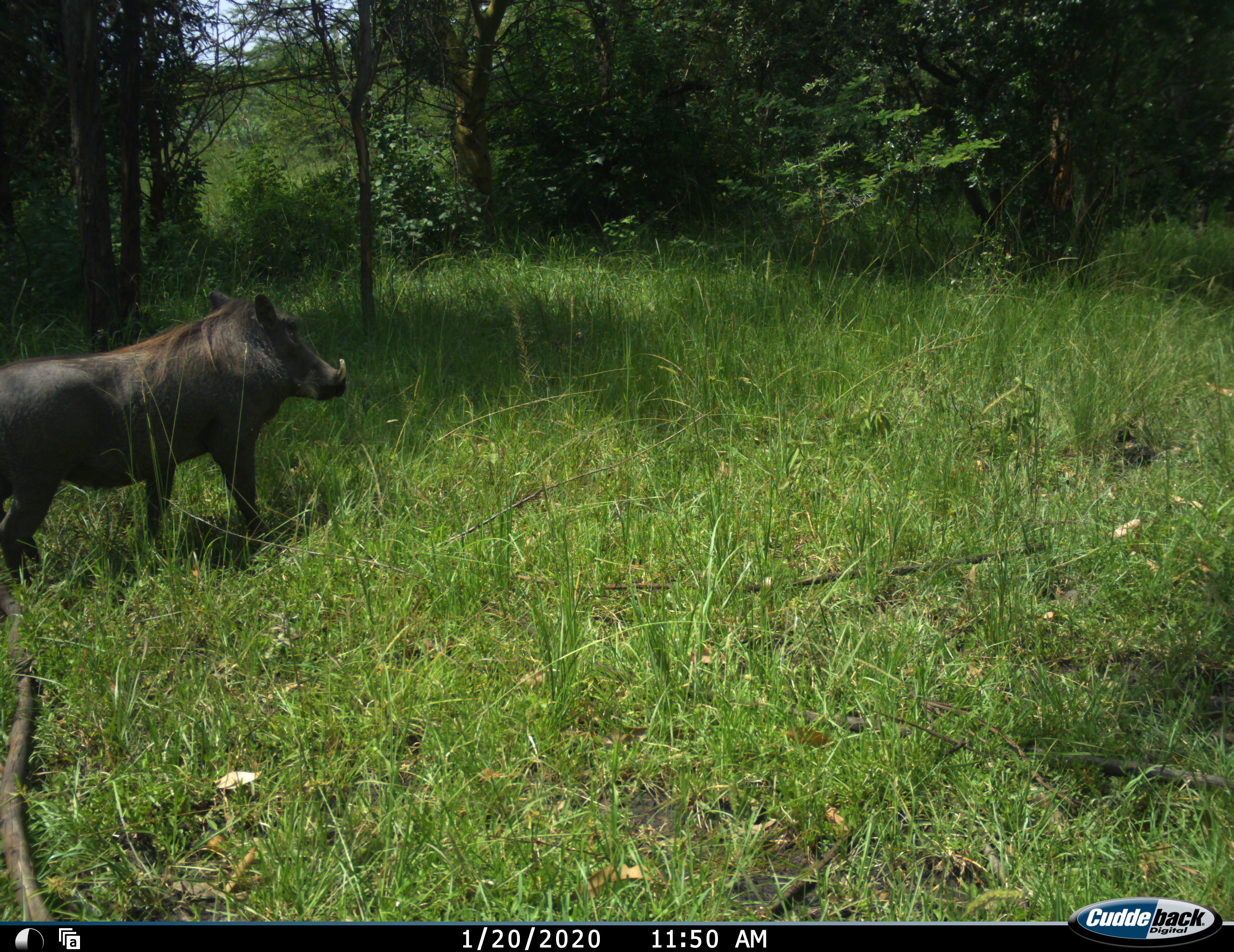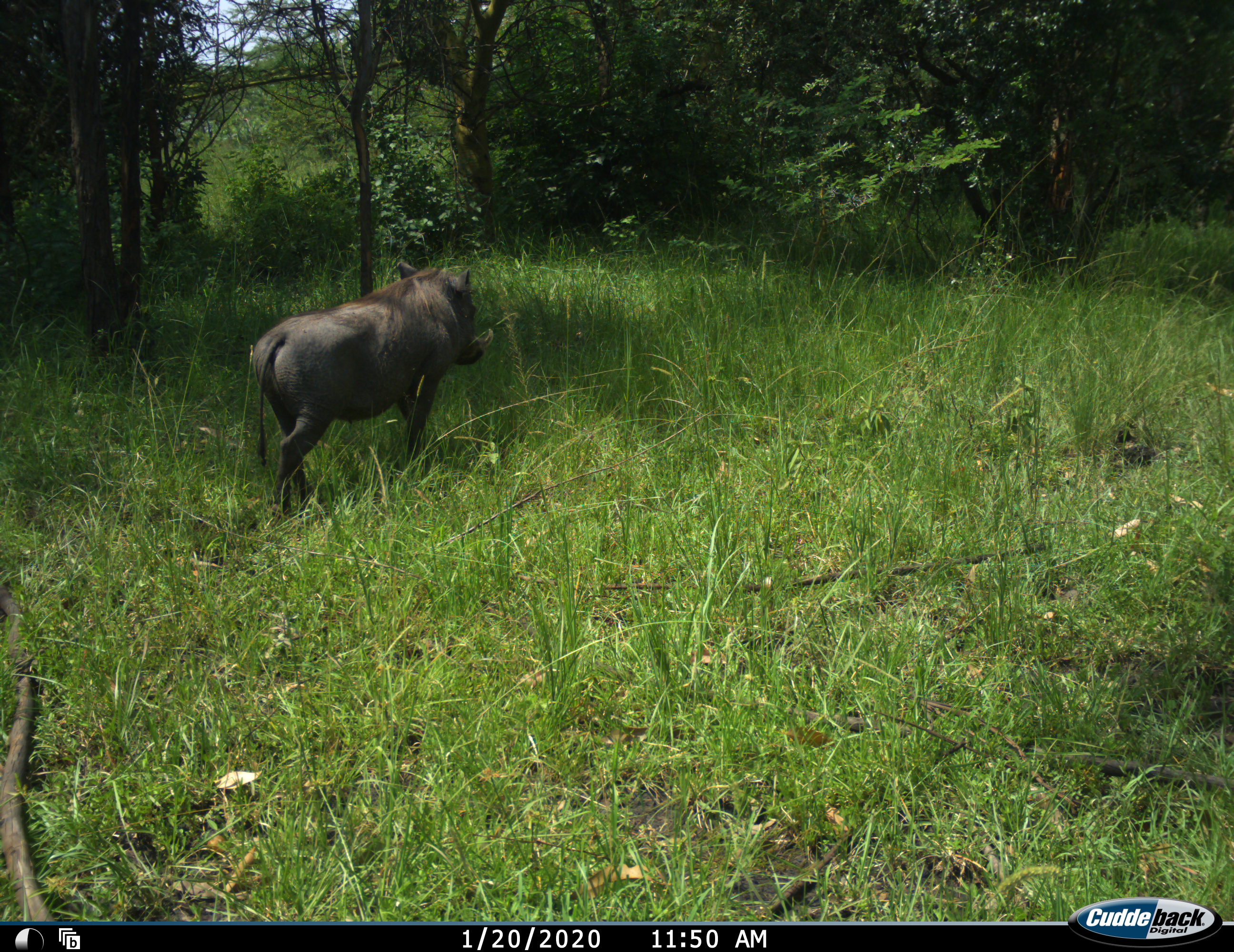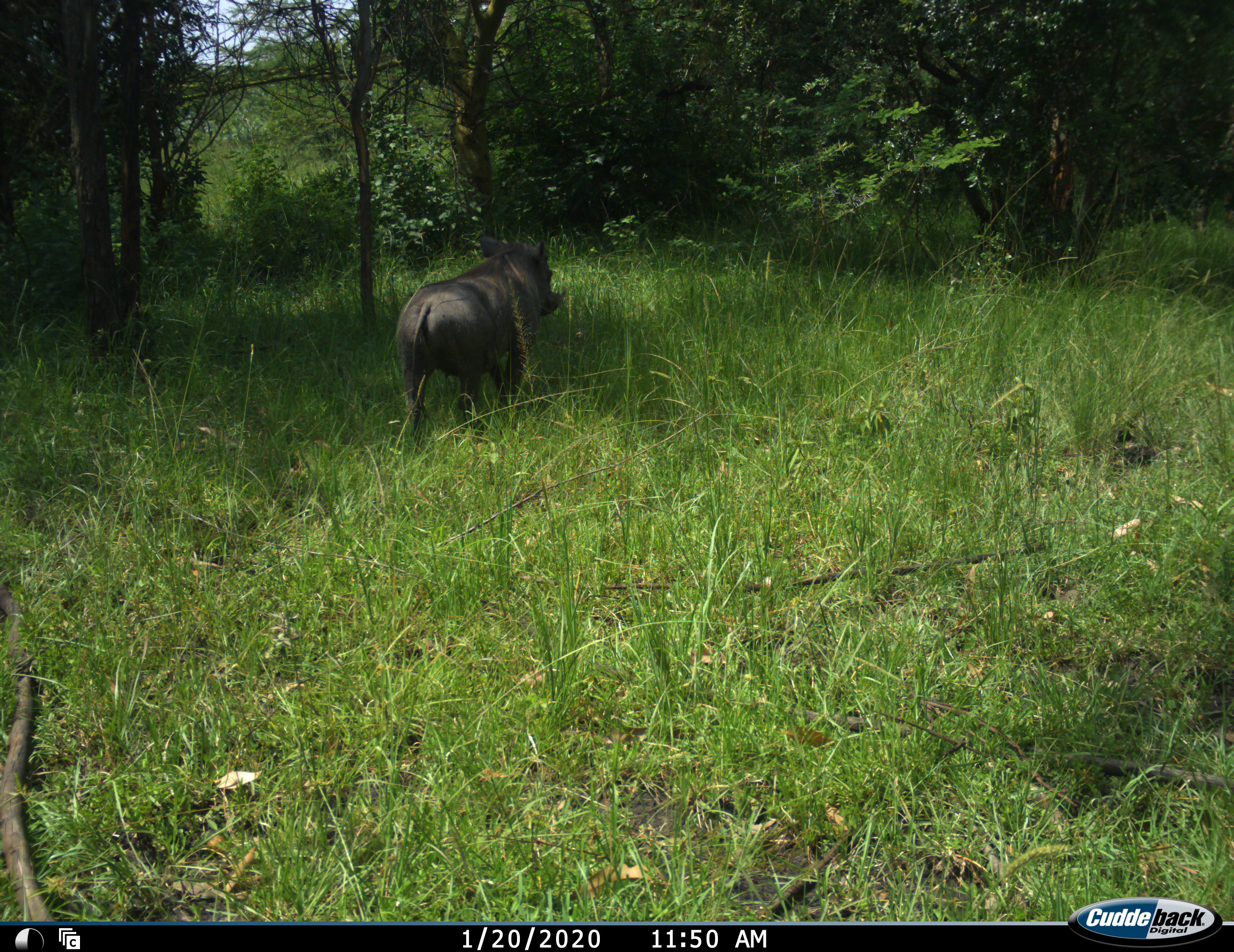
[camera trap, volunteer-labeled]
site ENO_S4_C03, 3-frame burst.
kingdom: Animalia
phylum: Chordata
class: Mammalia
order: Artiodactyla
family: Suidae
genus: Phacochoerus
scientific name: Phacochoerus africanus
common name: warthog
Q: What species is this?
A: Warthog (Phacochoerus africanus).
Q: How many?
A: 1.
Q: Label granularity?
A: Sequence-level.